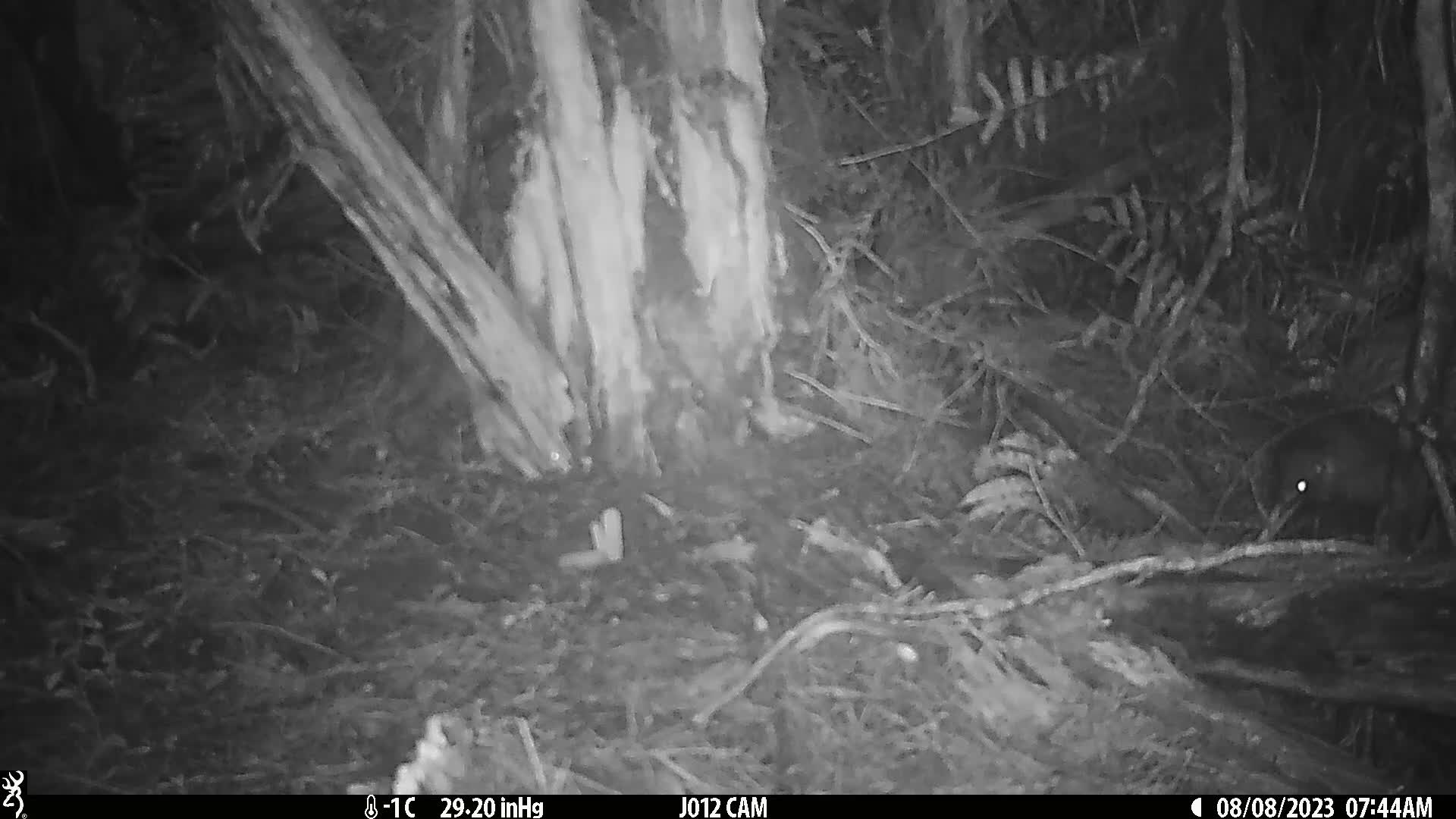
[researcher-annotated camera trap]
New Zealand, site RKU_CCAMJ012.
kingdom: Animalia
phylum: Chordata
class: Aves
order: Apterygiformes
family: Apterygidae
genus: Apteryx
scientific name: Apteryx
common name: kiwi